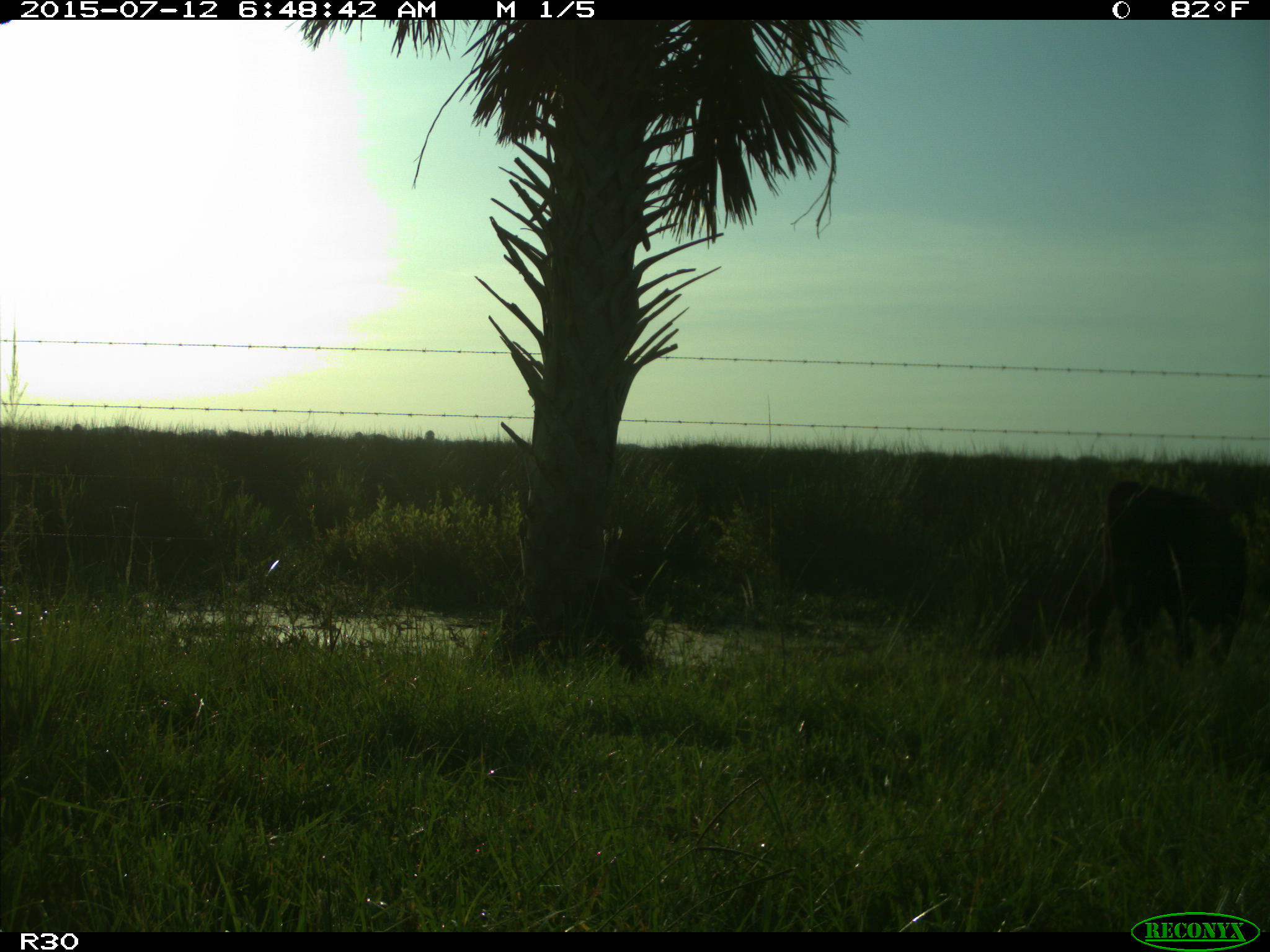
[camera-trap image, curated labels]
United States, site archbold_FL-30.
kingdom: Animalia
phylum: Chordata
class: Mammalia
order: Artiodactyla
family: Bovidae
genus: Bos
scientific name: Bos taurus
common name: domestic cow